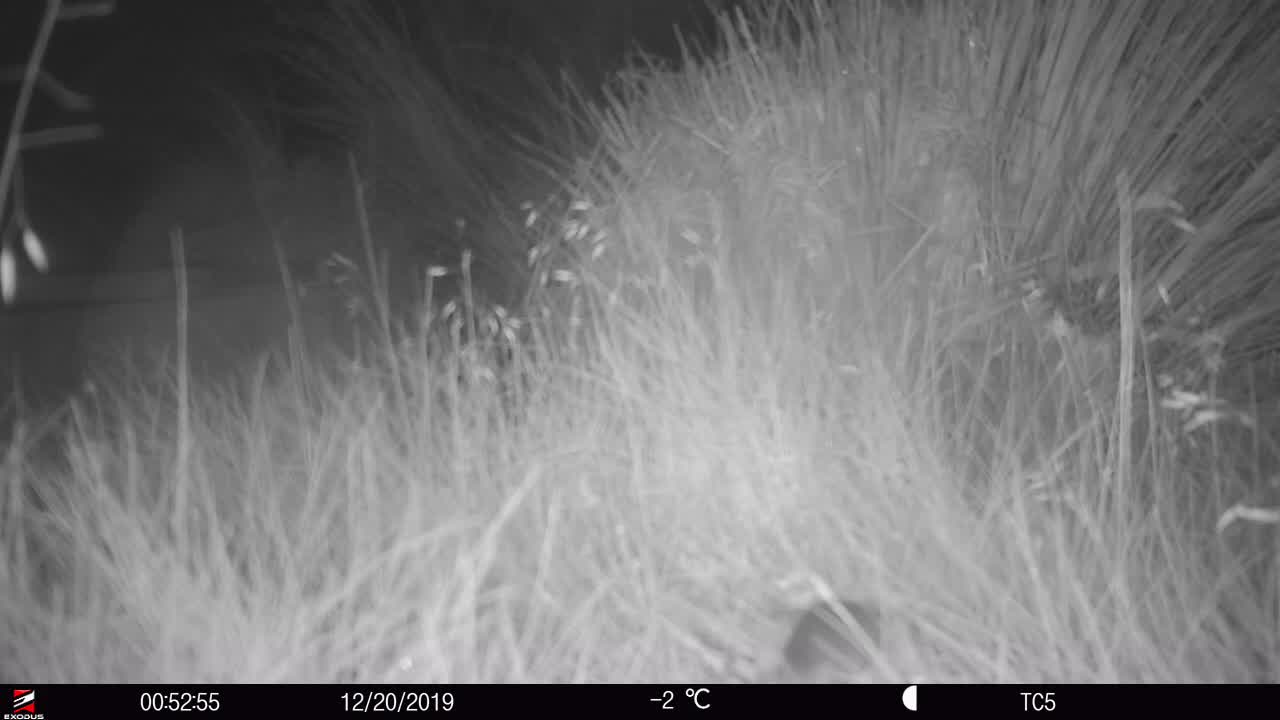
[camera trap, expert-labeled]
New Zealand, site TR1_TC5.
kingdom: Animalia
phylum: Chordata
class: Mammalia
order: Rodentia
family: Muridae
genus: Mus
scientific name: Mus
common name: mouse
Mouse (Mus).